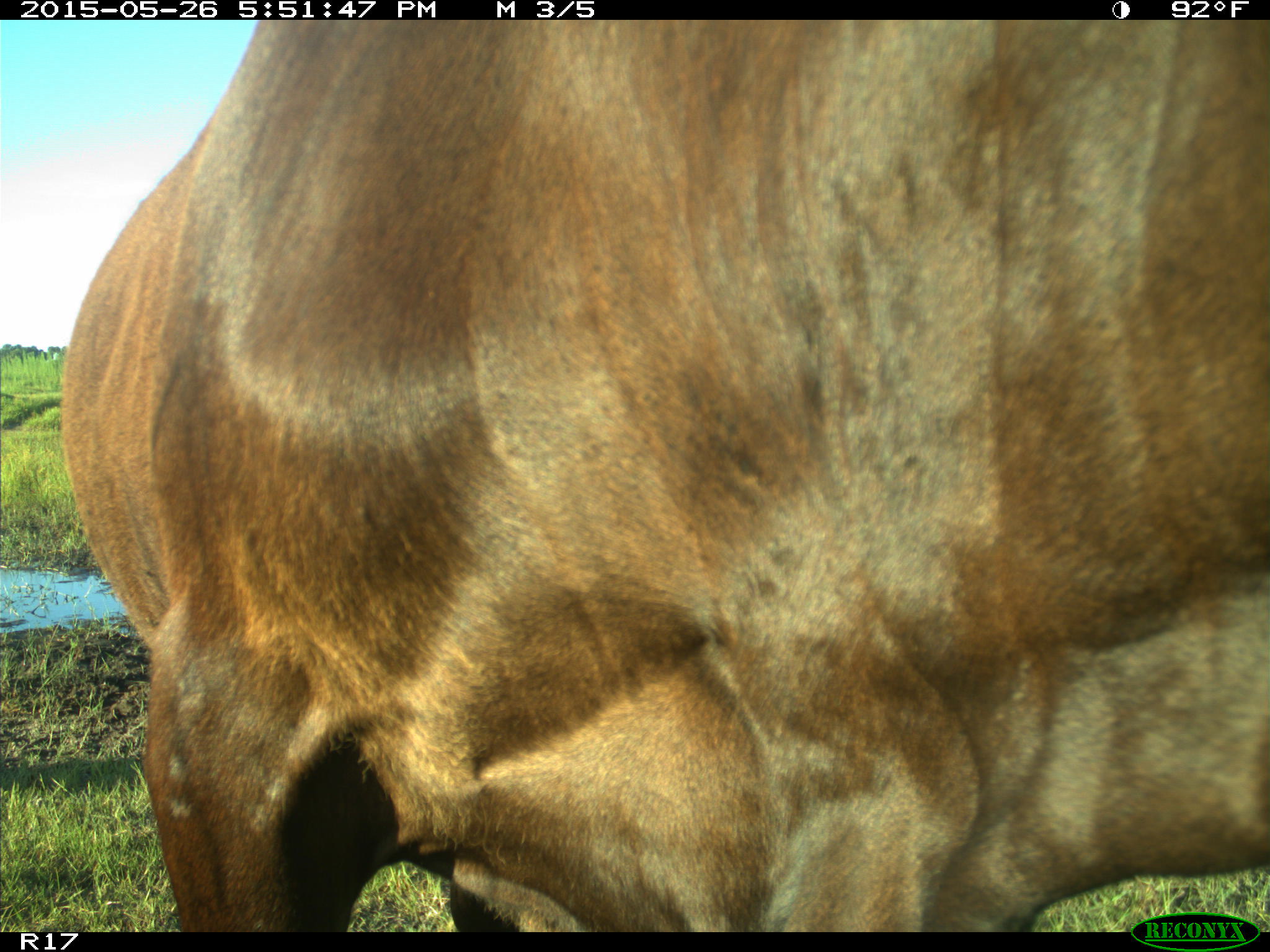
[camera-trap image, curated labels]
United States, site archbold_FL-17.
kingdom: Animalia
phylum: Chordata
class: Mammalia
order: Artiodactyla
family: Bovidae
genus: Bos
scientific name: Bos taurus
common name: domestic cow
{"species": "Bos taurus (domestic cow)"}